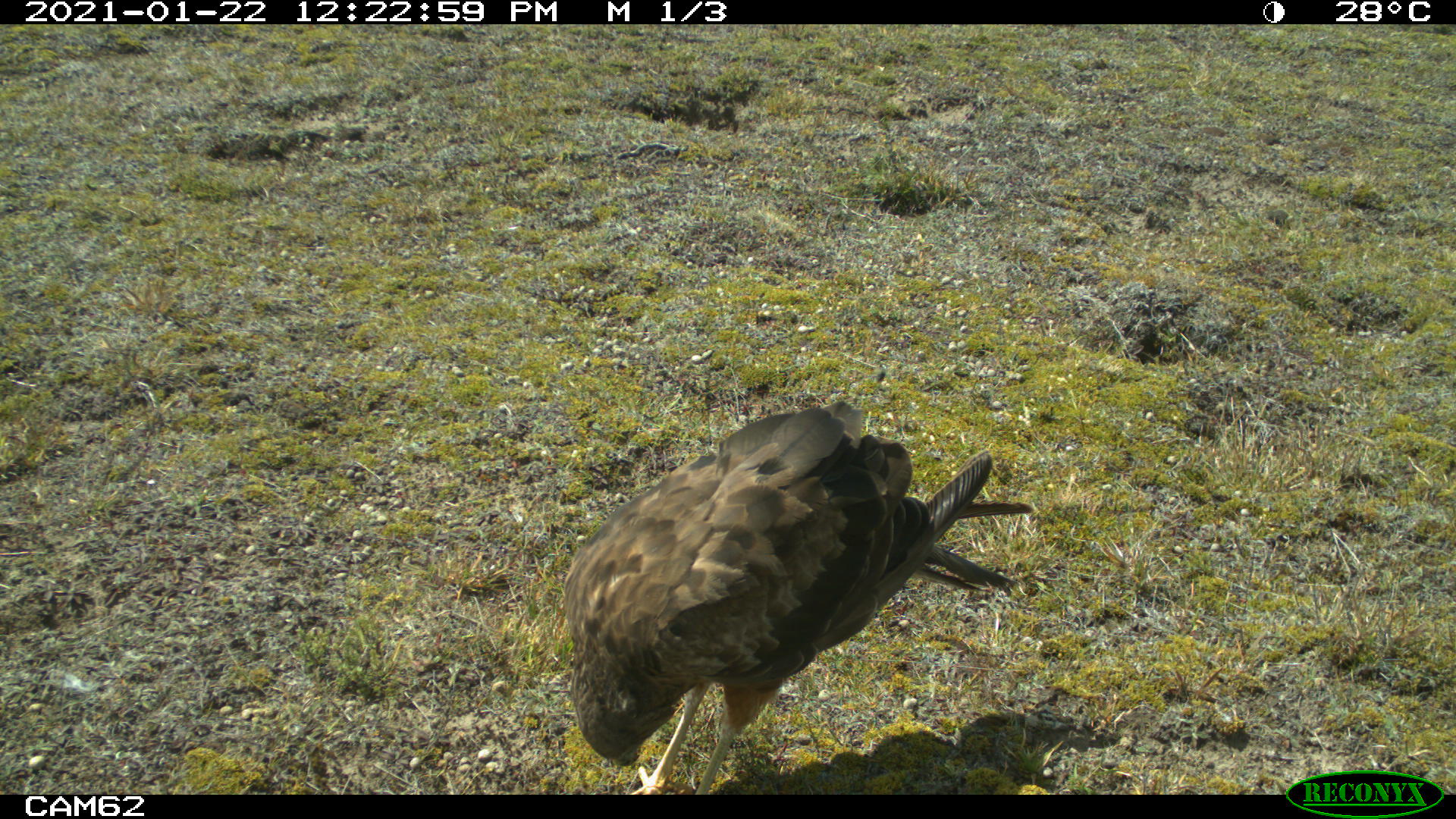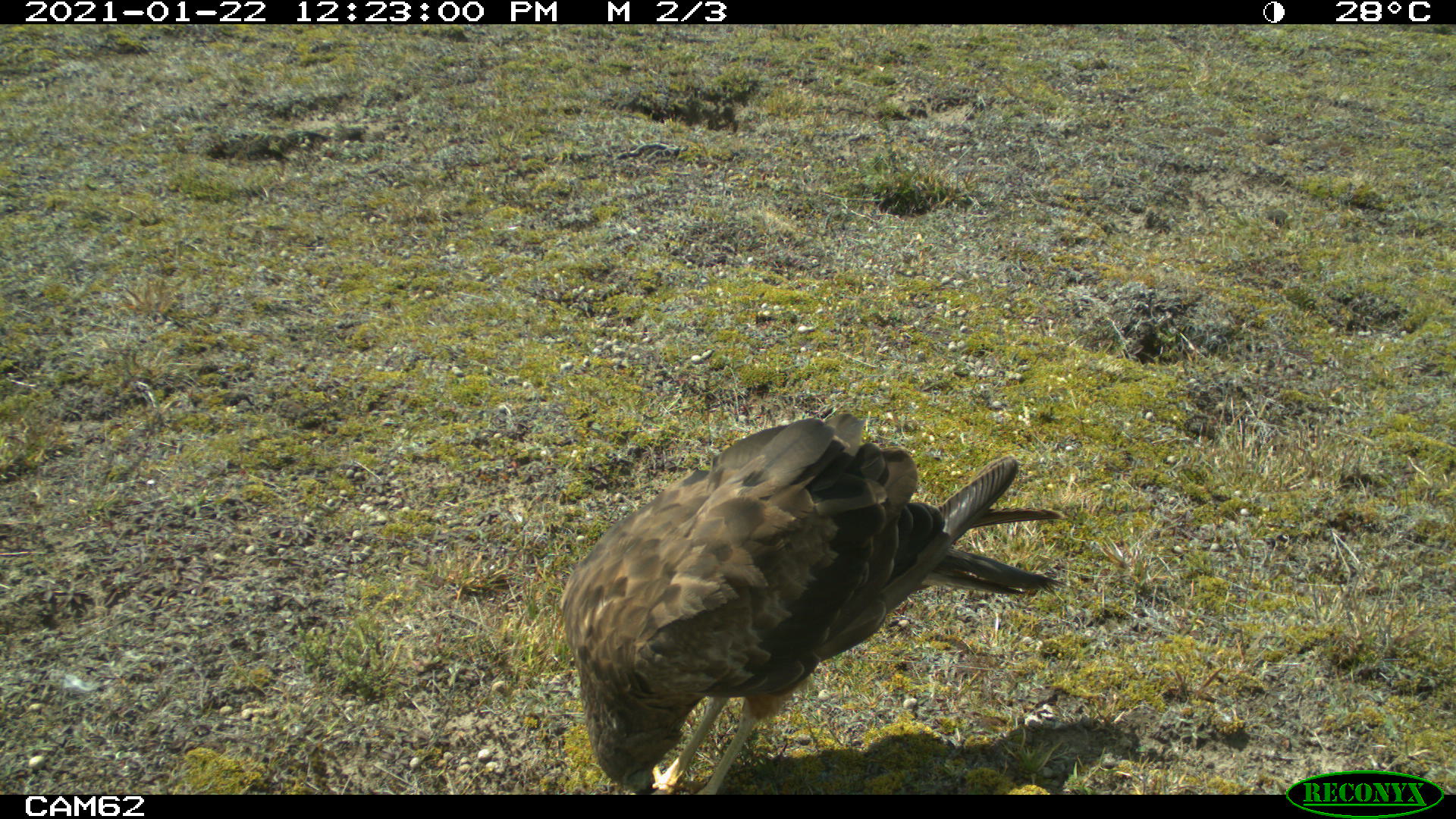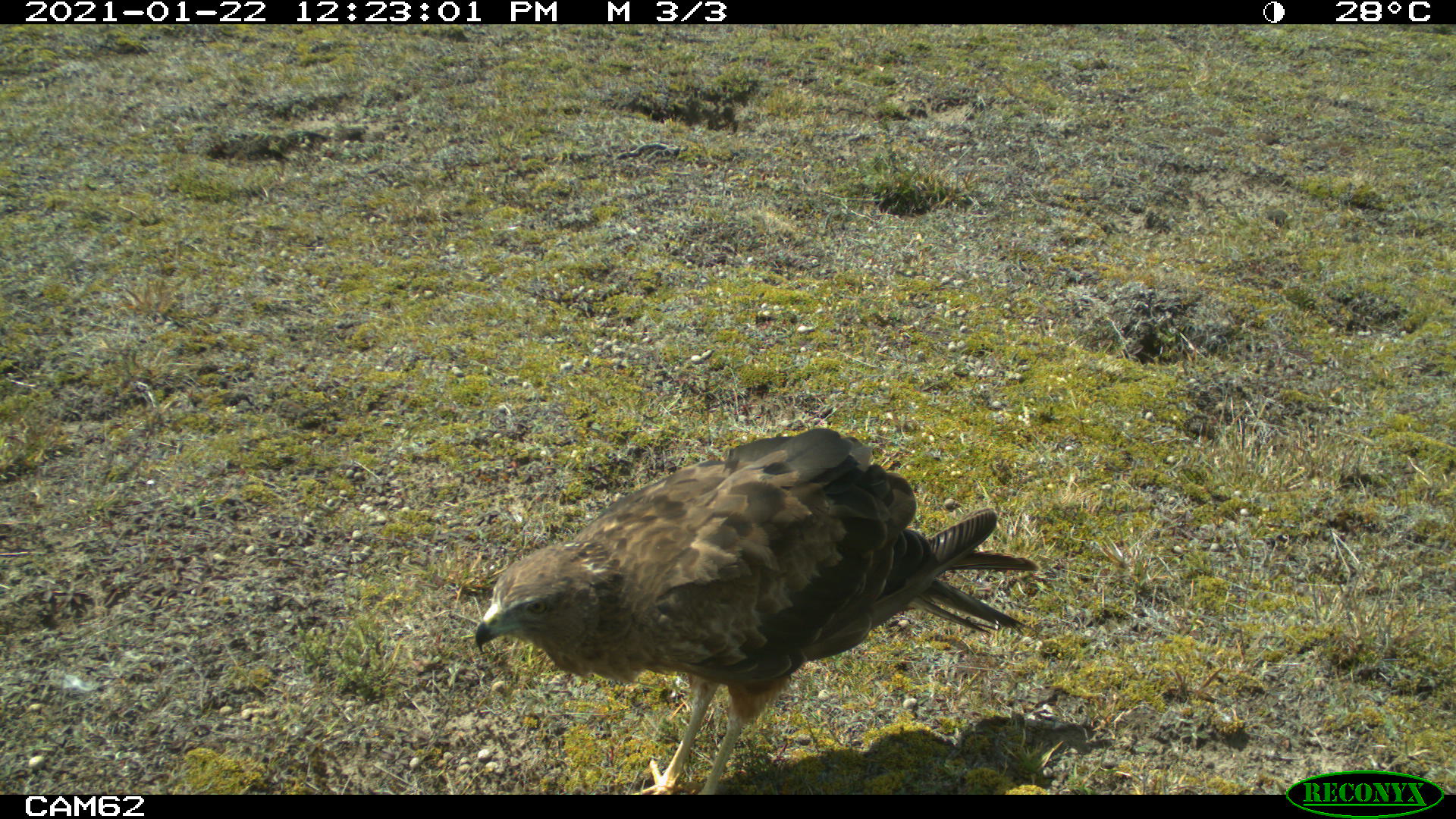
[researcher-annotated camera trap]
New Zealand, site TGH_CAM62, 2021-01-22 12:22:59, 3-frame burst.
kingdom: Animalia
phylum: Chordata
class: Aves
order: Accipitriformes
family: Accipitridae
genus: Circus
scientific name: Circus approximans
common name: swamp harrier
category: harrier